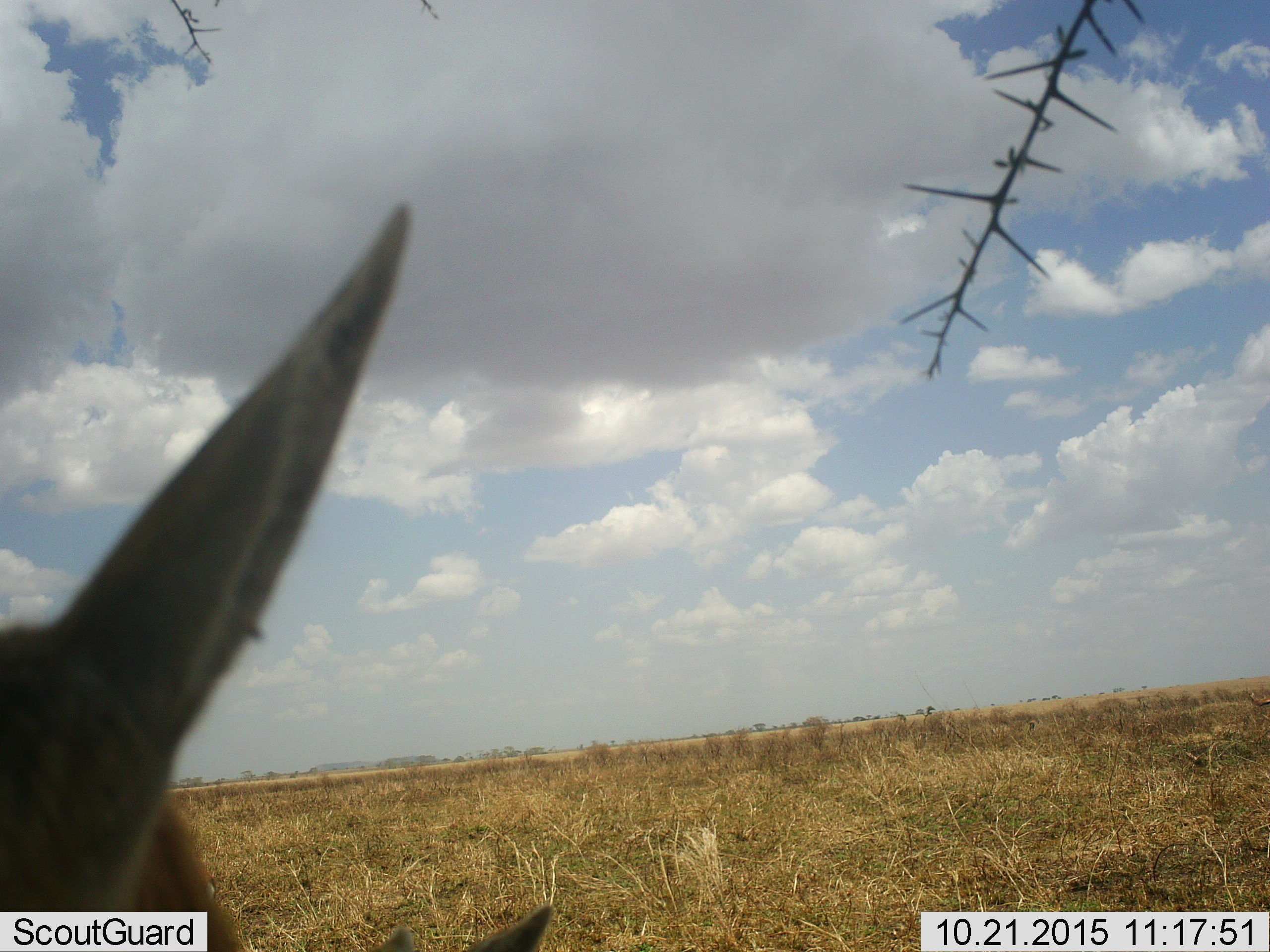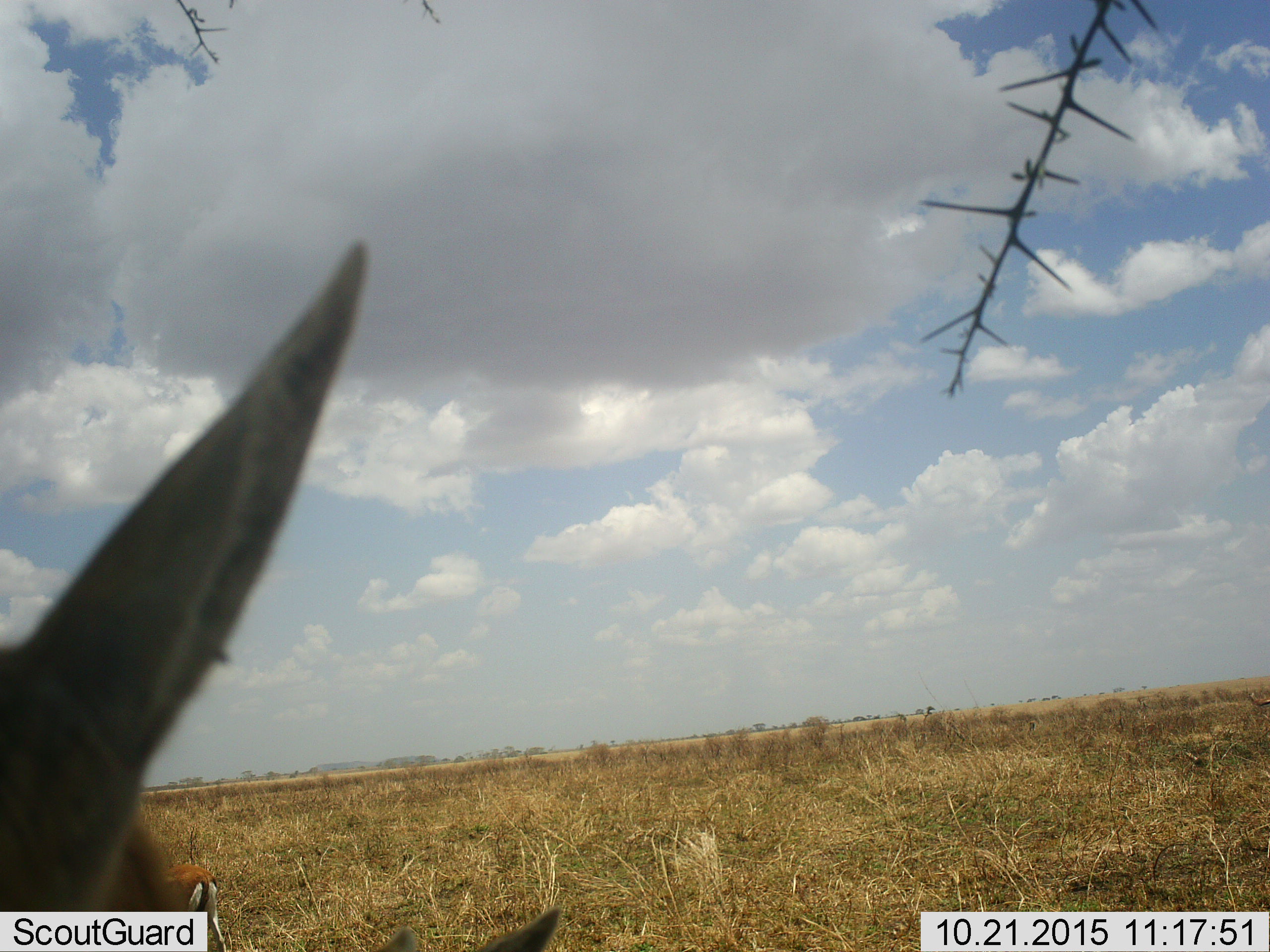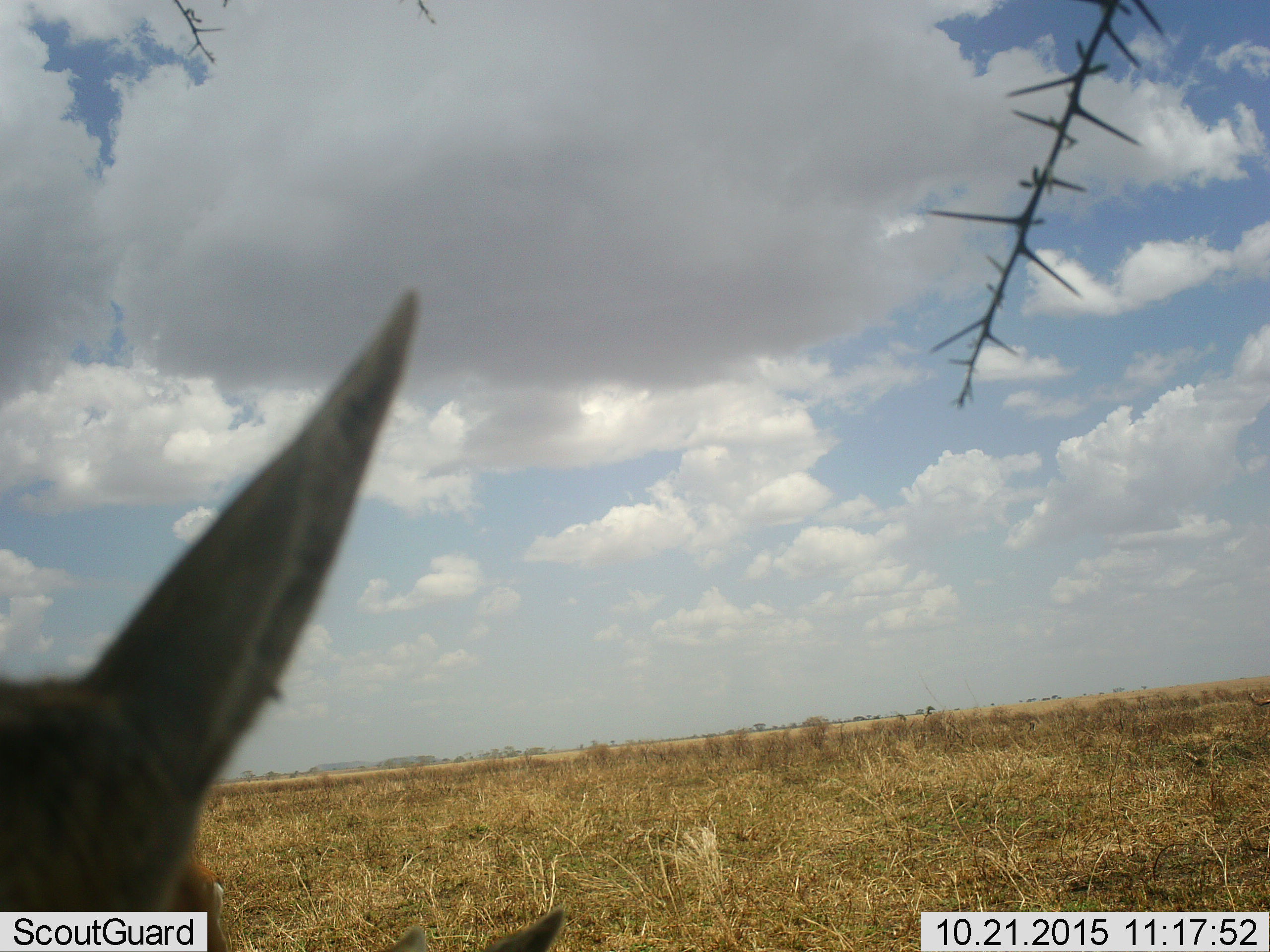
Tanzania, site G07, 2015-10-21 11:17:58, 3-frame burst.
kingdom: Animalia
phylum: Chordata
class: Mammalia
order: Artiodactyla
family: Bovidae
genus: Eudorcas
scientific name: Eudorcas thomsonii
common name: thomson's gazelle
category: gazellethomsons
Gazellethomsons (thomson's gazelle) (Eudorcas thomsonii), count 2. Behavior (volunteer vote fractions): standing 67%, resting 0%, moving 17%, interacting 0%. Young present (vote fraction): 0%. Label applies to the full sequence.